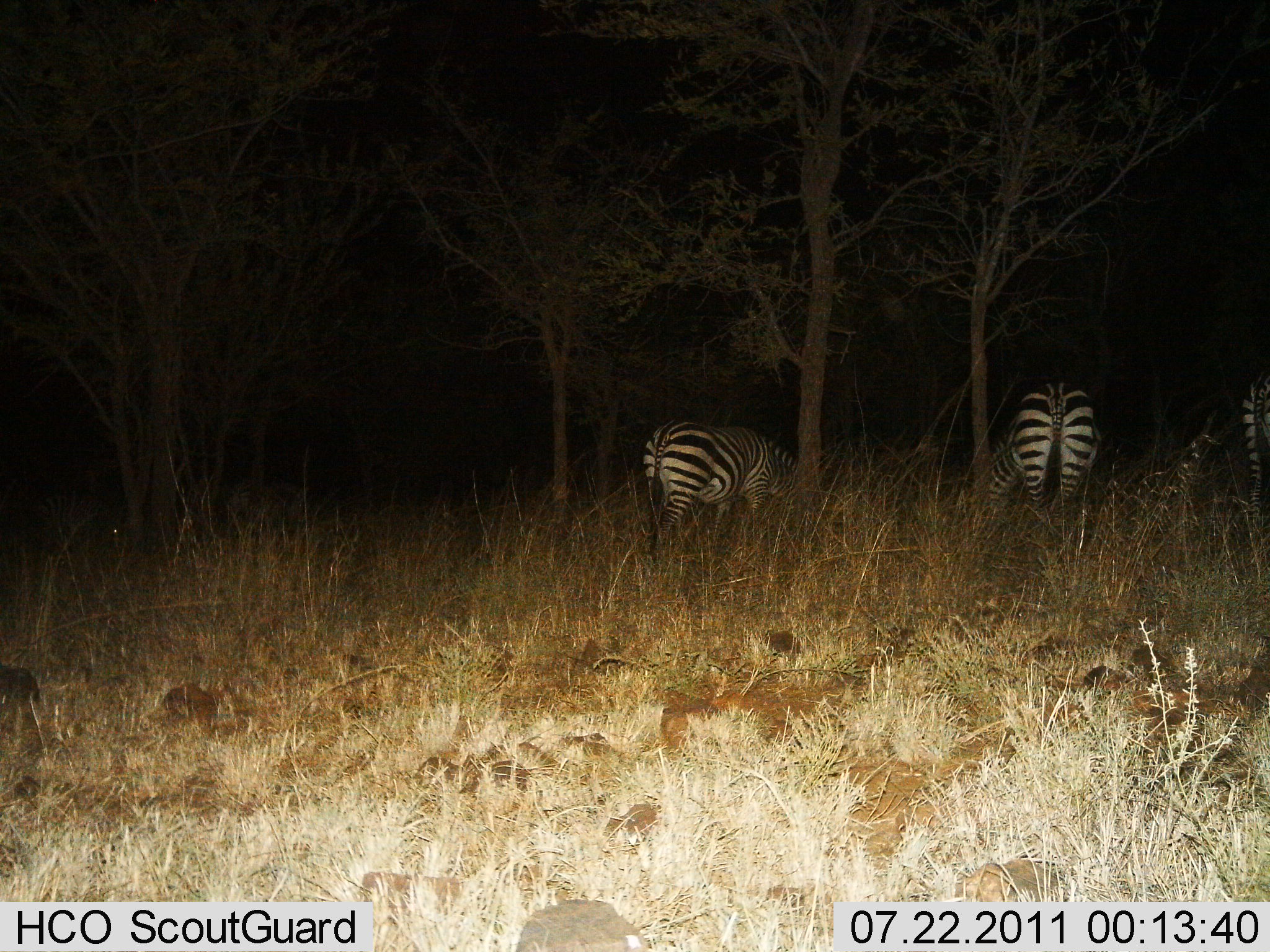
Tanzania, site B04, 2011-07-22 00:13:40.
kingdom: Animalia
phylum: Chordata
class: Mammalia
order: Perissodactyla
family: Equidae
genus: Equus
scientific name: Equus quagga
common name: plains zebra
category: zebra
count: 3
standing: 33%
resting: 0%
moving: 0%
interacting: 0%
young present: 0%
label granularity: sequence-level